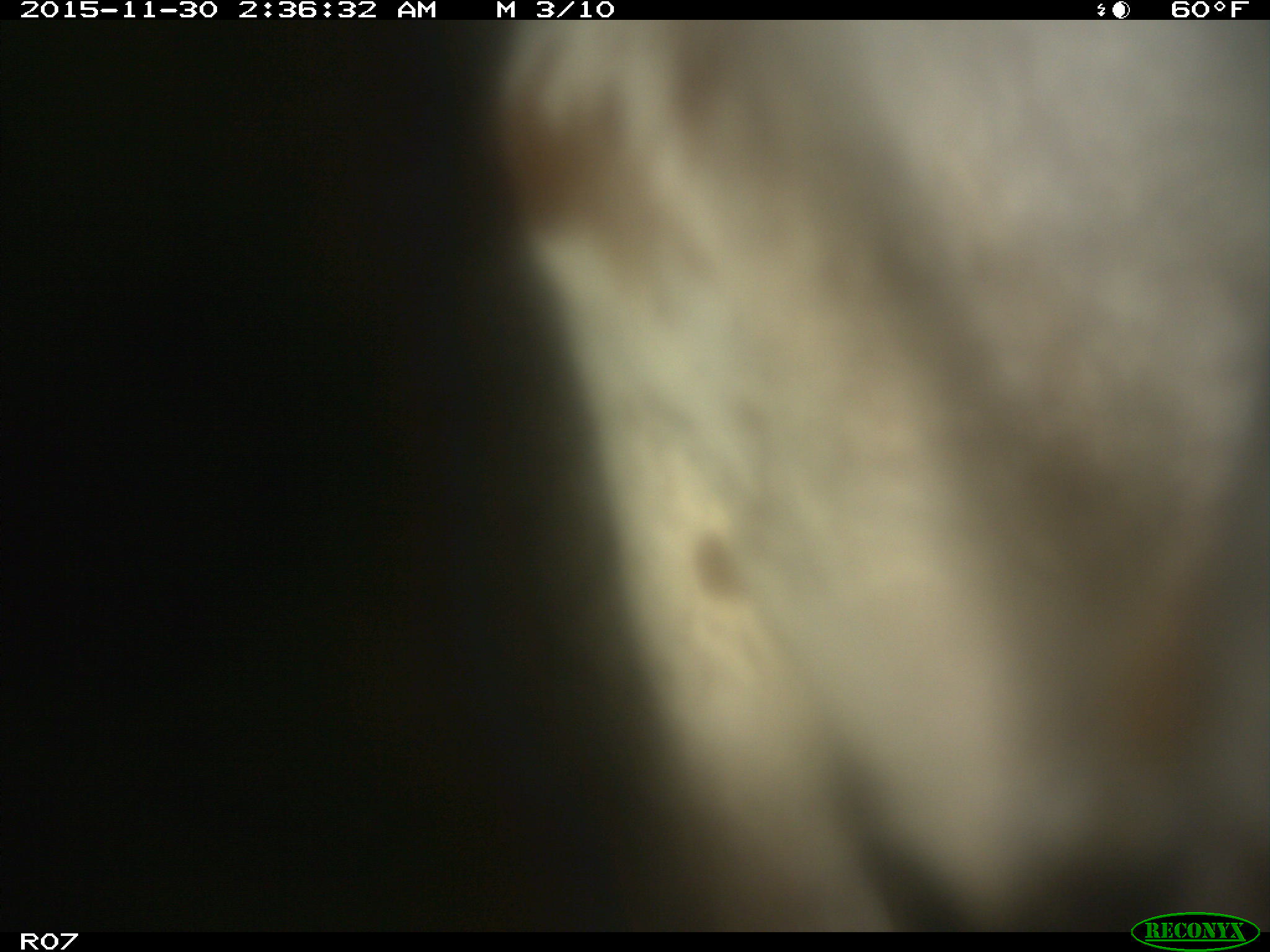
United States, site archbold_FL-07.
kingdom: Animalia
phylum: Chordata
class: Mammalia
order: Artiodactyla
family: Bovidae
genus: Bos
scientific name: Bos taurus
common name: domestic cow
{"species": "Bos taurus (domestic cow)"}